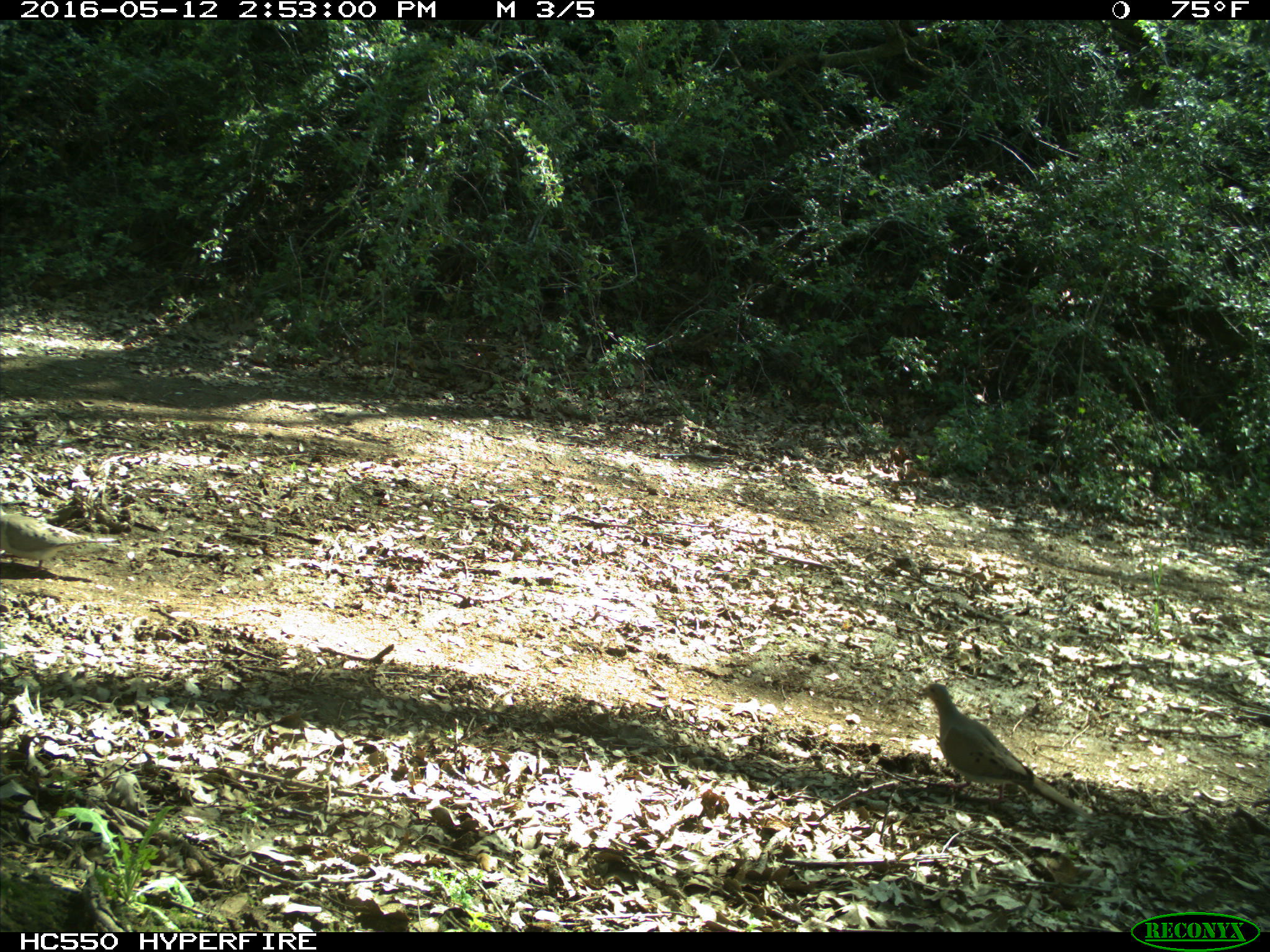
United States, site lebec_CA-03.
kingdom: Animalia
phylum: Chordata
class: Aves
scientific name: Aves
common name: birds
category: unidentified bird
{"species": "unidentified bird (birds) (Aves)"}